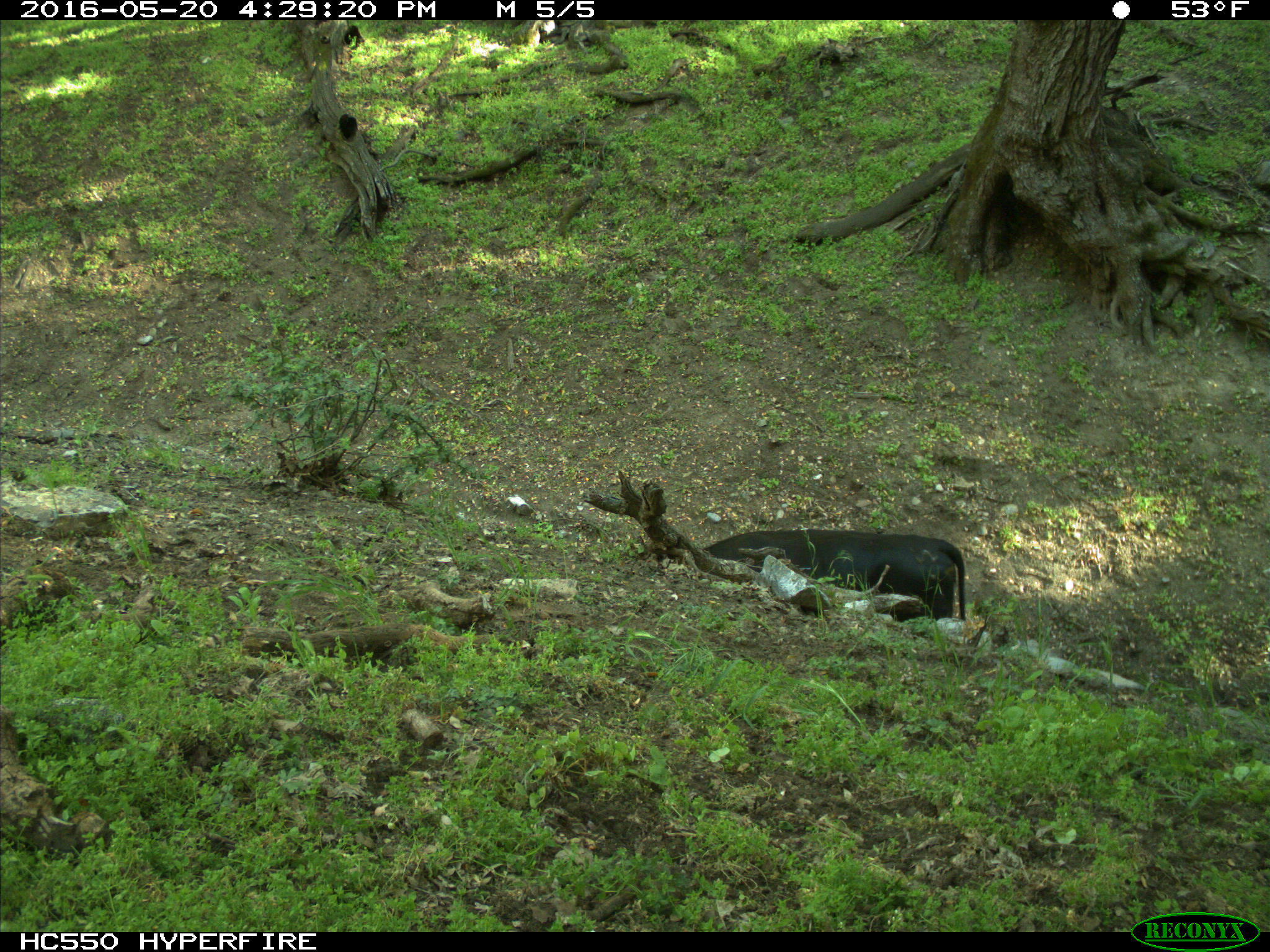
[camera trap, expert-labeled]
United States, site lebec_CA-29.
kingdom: Animalia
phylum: Chordata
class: Mammalia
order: Artiodactyla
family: Bovidae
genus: Bos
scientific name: Bos taurus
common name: domestic cow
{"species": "Bos taurus (domestic cow)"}